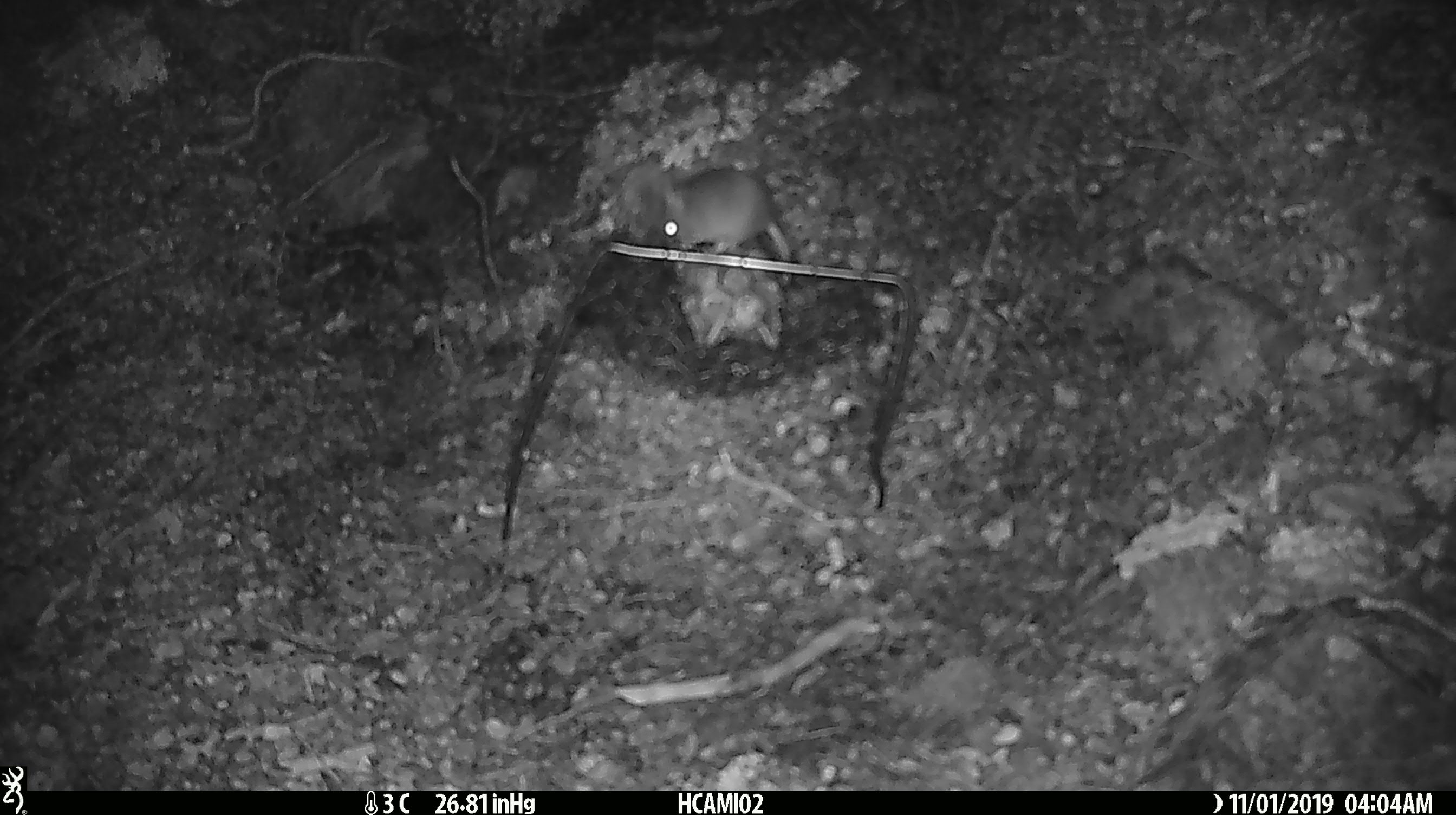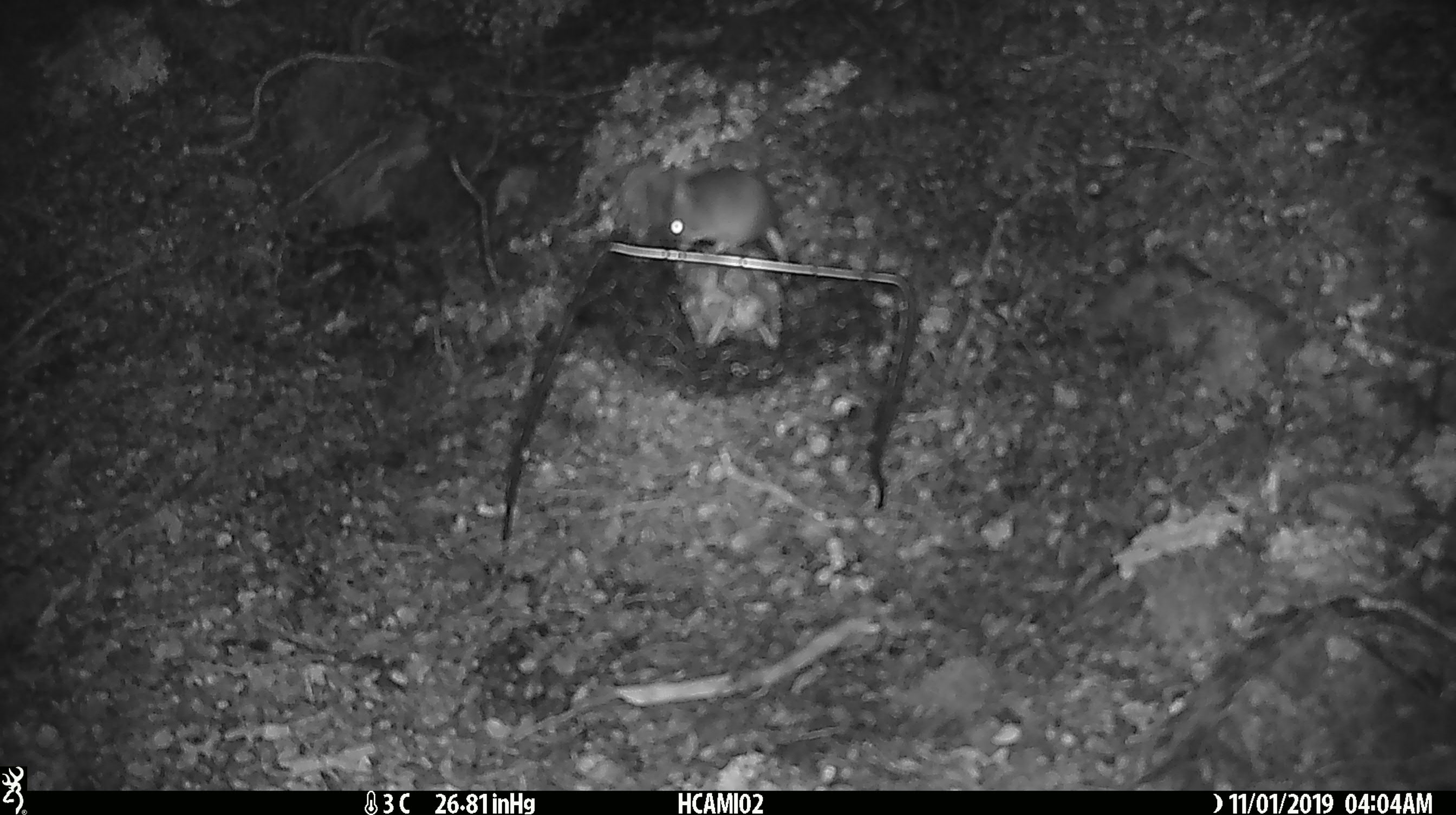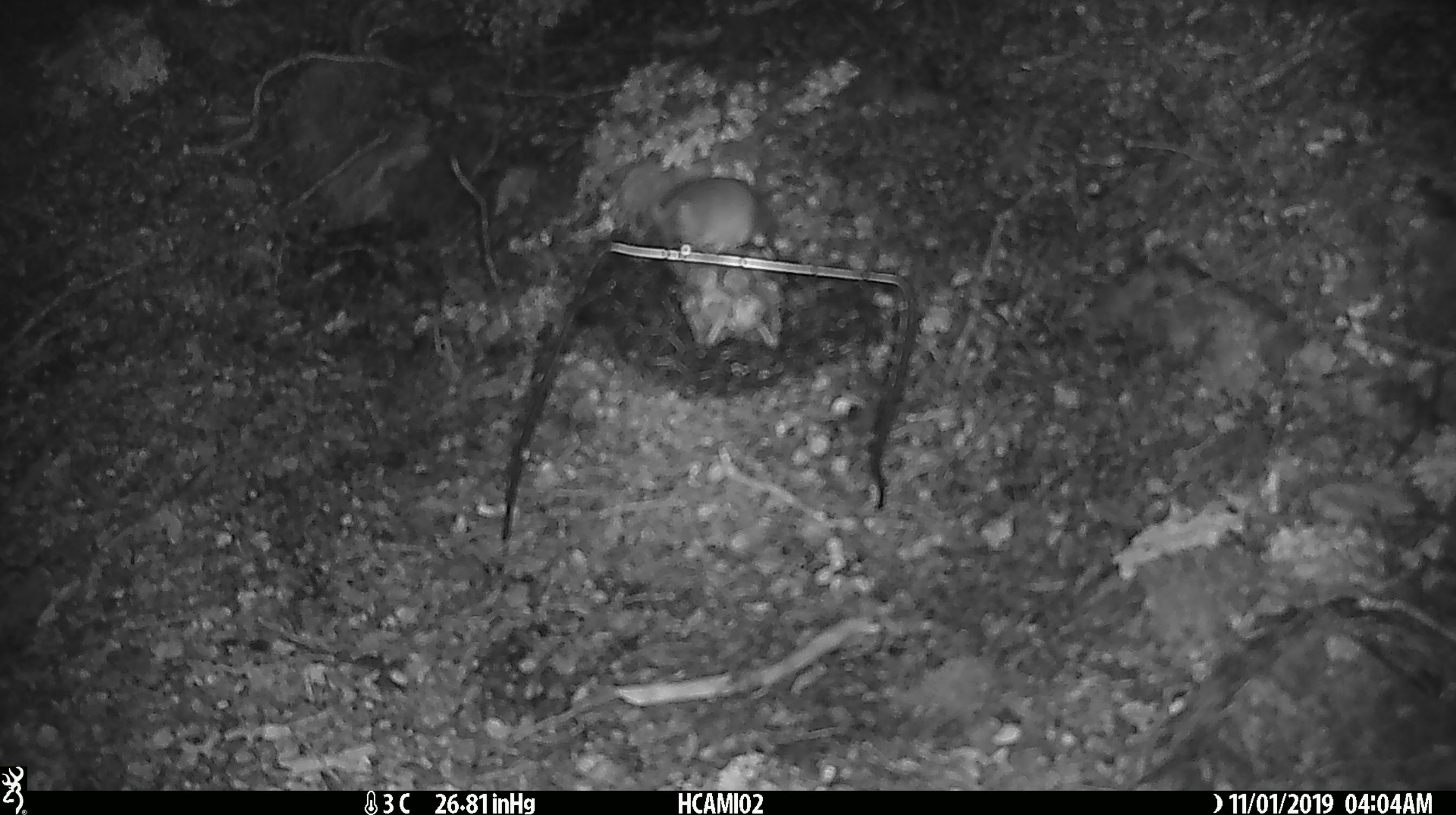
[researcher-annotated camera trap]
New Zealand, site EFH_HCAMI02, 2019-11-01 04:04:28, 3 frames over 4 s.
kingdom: Animalia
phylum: Chordata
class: Mammalia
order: Rodentia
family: Muridae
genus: Mus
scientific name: Mus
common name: mouse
Mouse (Mus).